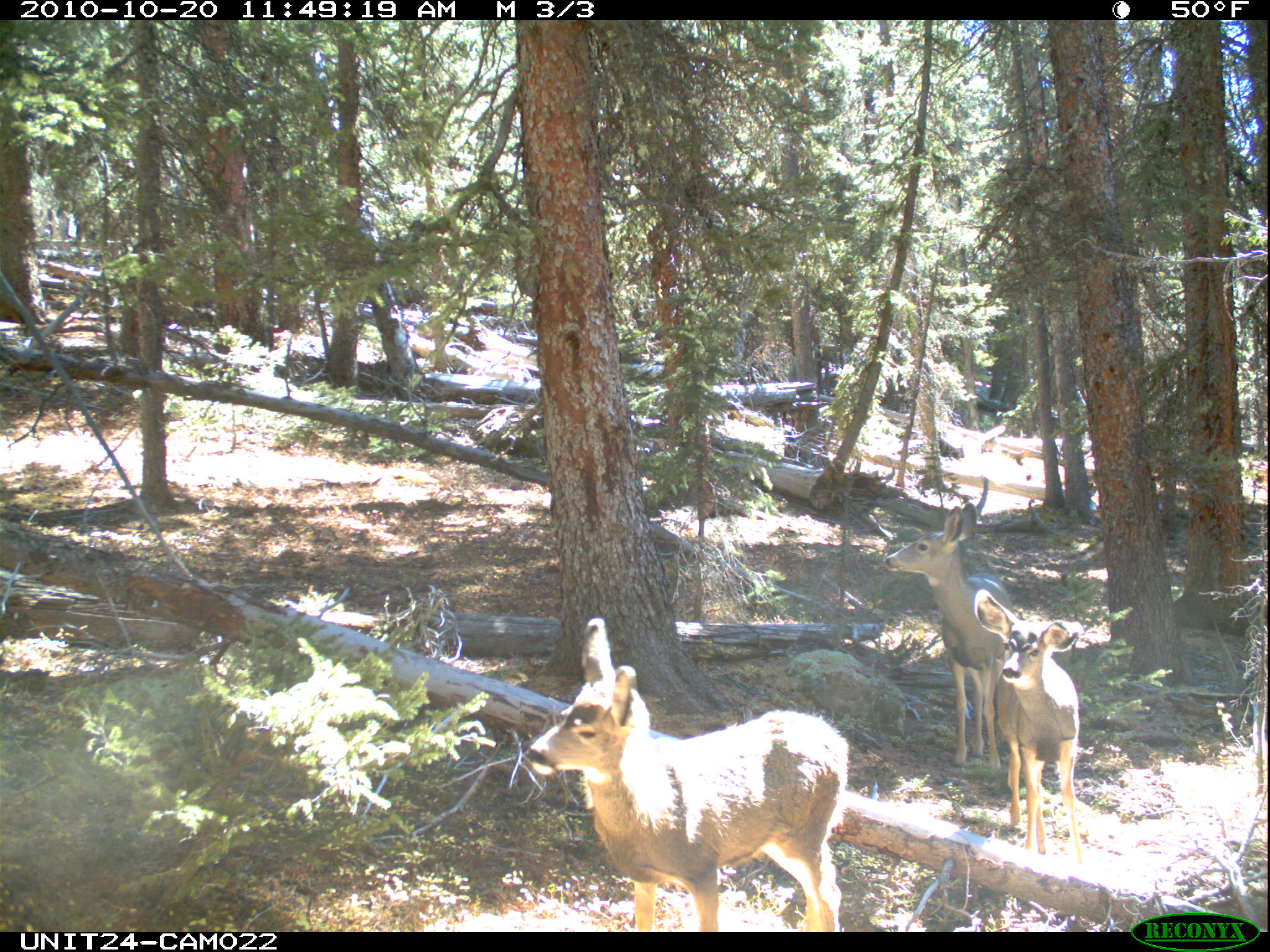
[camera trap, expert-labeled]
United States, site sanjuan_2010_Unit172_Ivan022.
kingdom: Animalia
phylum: Chordata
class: Mammalia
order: Artiodactyla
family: Cervidae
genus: Odocoileus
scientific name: Odocoileus hemionus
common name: mule deer